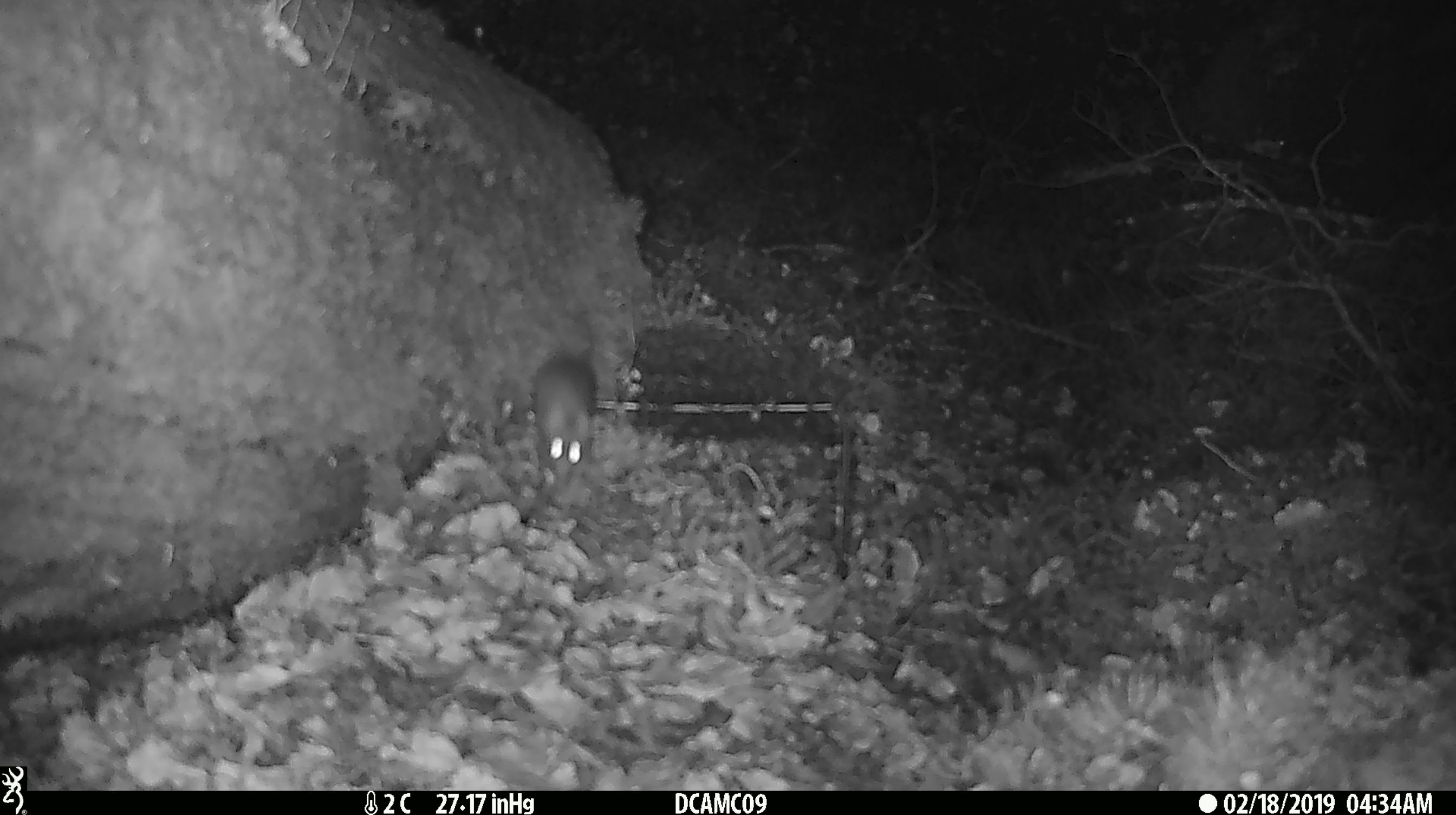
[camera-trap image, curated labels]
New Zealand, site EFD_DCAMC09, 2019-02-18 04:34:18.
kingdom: Animalia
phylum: Chordata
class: Mammalia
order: Rodentia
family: Muridae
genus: Mus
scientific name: Mus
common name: mouse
Mouse (Mus).